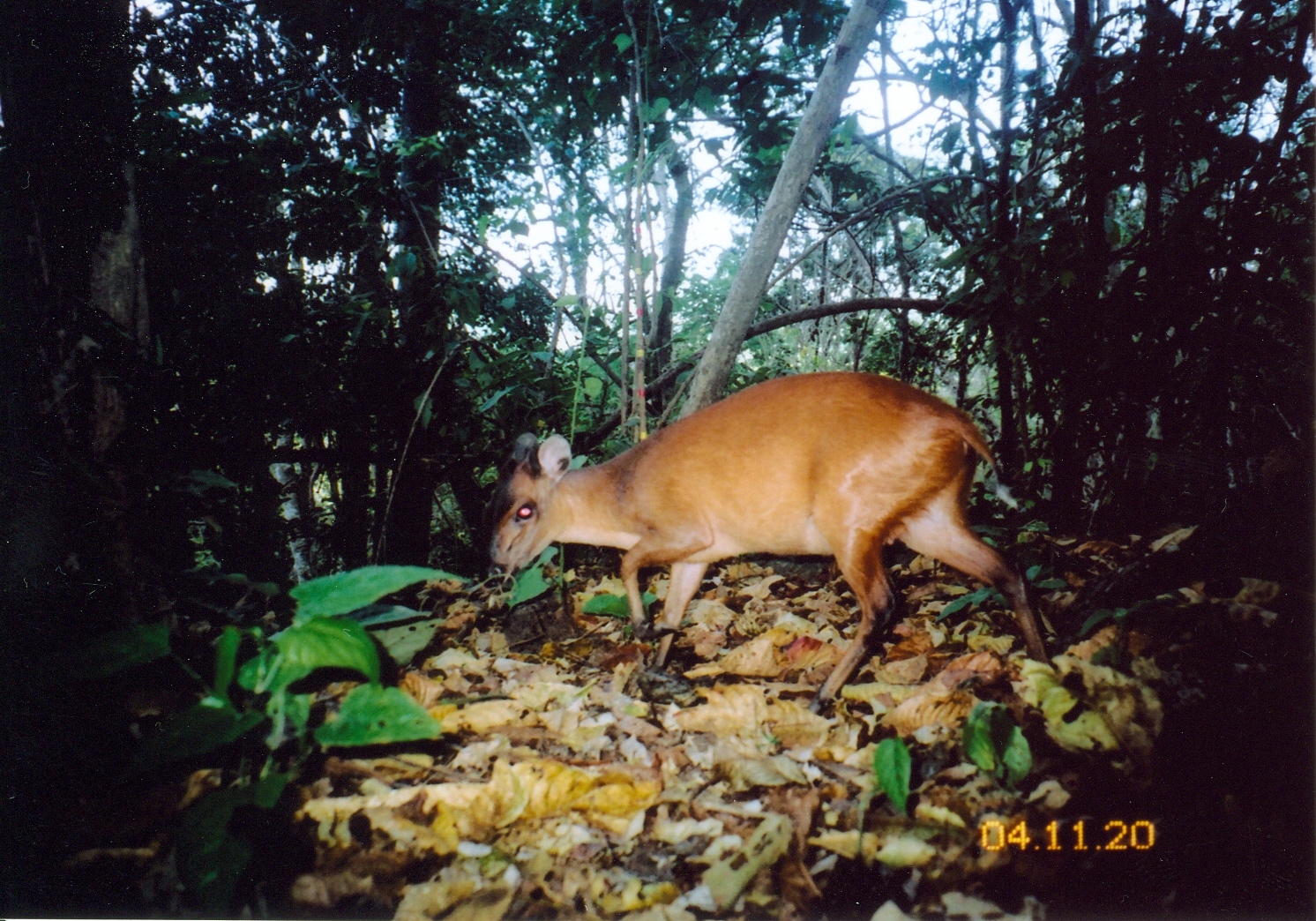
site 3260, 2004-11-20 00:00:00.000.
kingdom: Animalia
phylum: Chordata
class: Mammalia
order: Artiodactyla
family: Bovidae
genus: Cephalophus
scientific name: Cephalophus harveyi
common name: harvey's duiker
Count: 1.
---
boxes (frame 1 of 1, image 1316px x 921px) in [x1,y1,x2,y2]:
cephalophus harveyi: [481,367,1066,716]